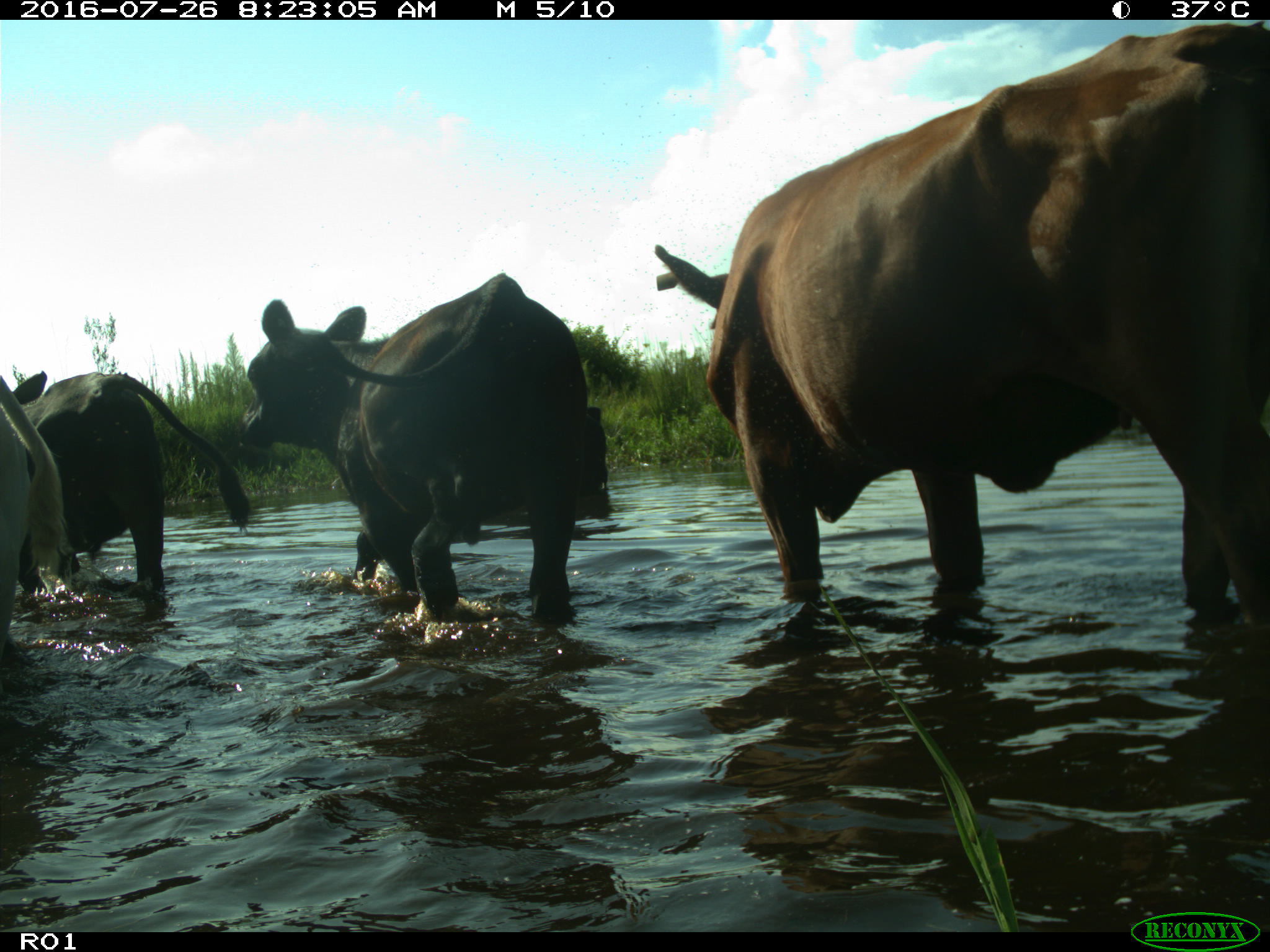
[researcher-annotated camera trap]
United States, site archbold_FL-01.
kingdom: Animalia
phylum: Chordata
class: Mammalia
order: Artiodactyla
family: Bovidae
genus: Bos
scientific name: Bos taurus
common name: domestic cow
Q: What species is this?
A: Bos taurus (domestic cow).